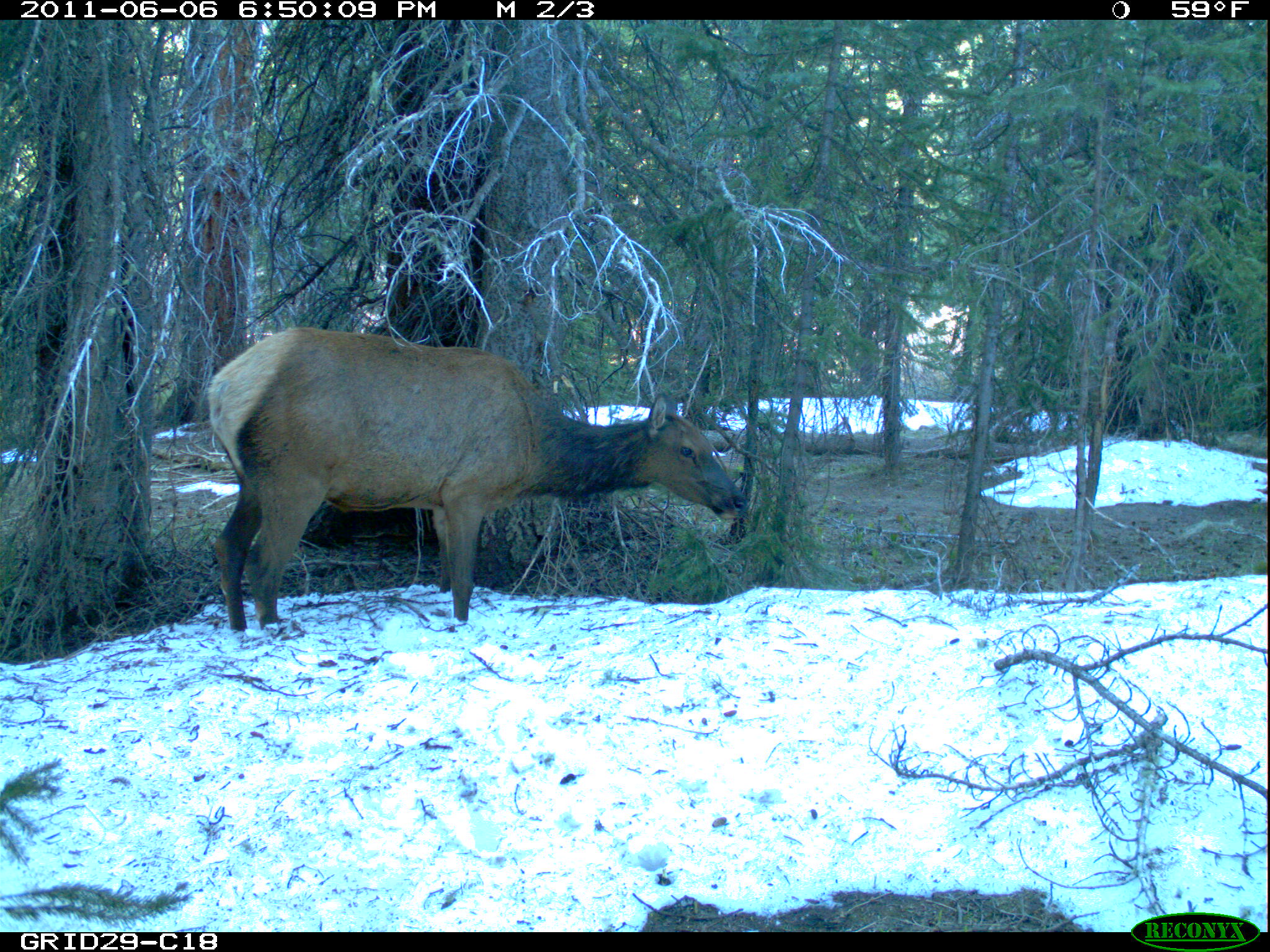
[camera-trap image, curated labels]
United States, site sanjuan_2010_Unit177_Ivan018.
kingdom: Animalia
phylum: Chordata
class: Mammalia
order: Artiodactyla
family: Cervidae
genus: Cervus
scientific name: Cervus elaphus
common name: red deer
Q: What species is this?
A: Cervus elaphus (red deer).